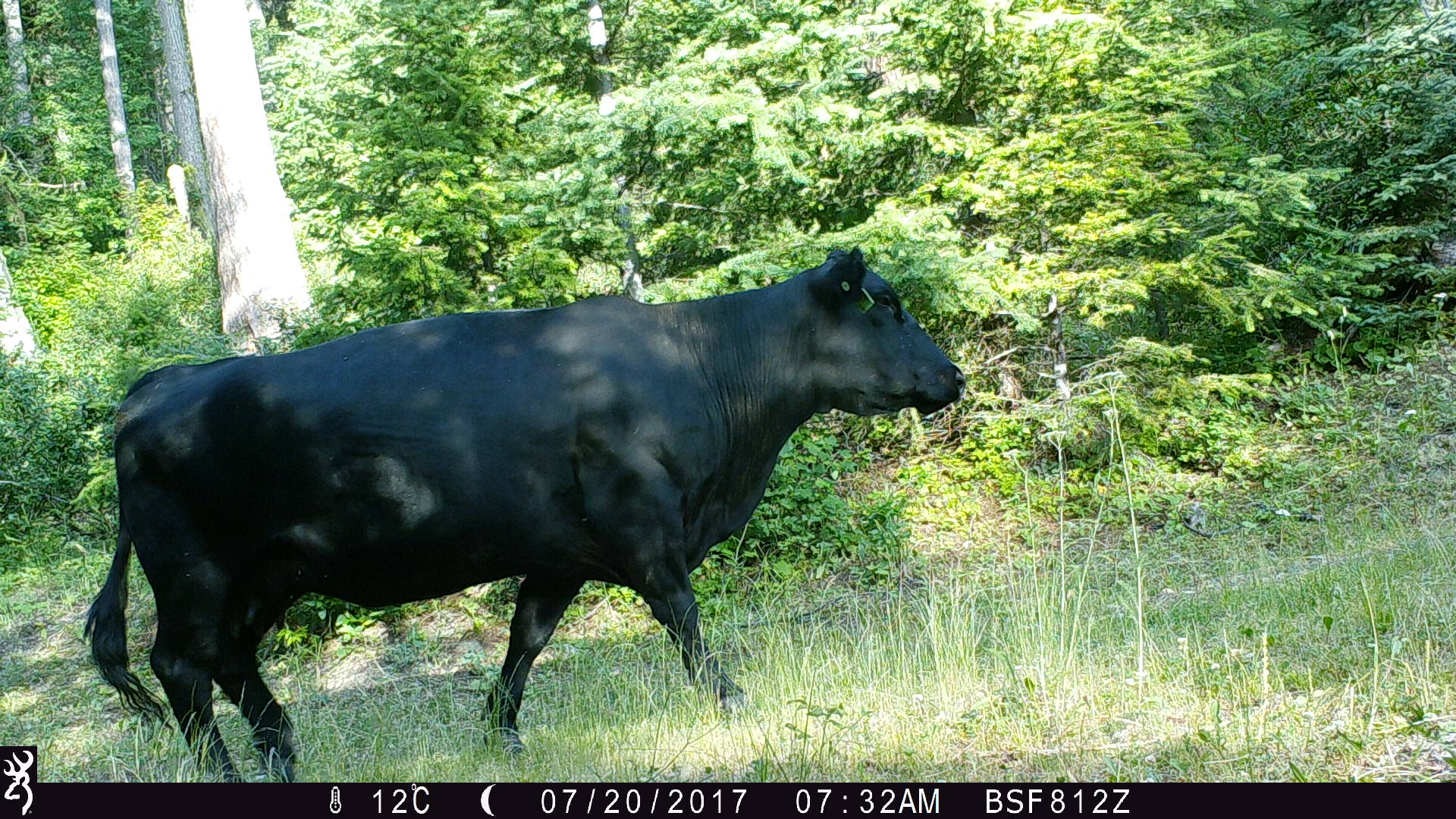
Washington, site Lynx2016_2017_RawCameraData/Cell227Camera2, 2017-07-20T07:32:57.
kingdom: Animalia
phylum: Chordata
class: Mammalia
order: Artiodactyla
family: Bovidae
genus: Bos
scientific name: Bos taurus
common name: domestic cattle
Domestic cattle (Bos taurus). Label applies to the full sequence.